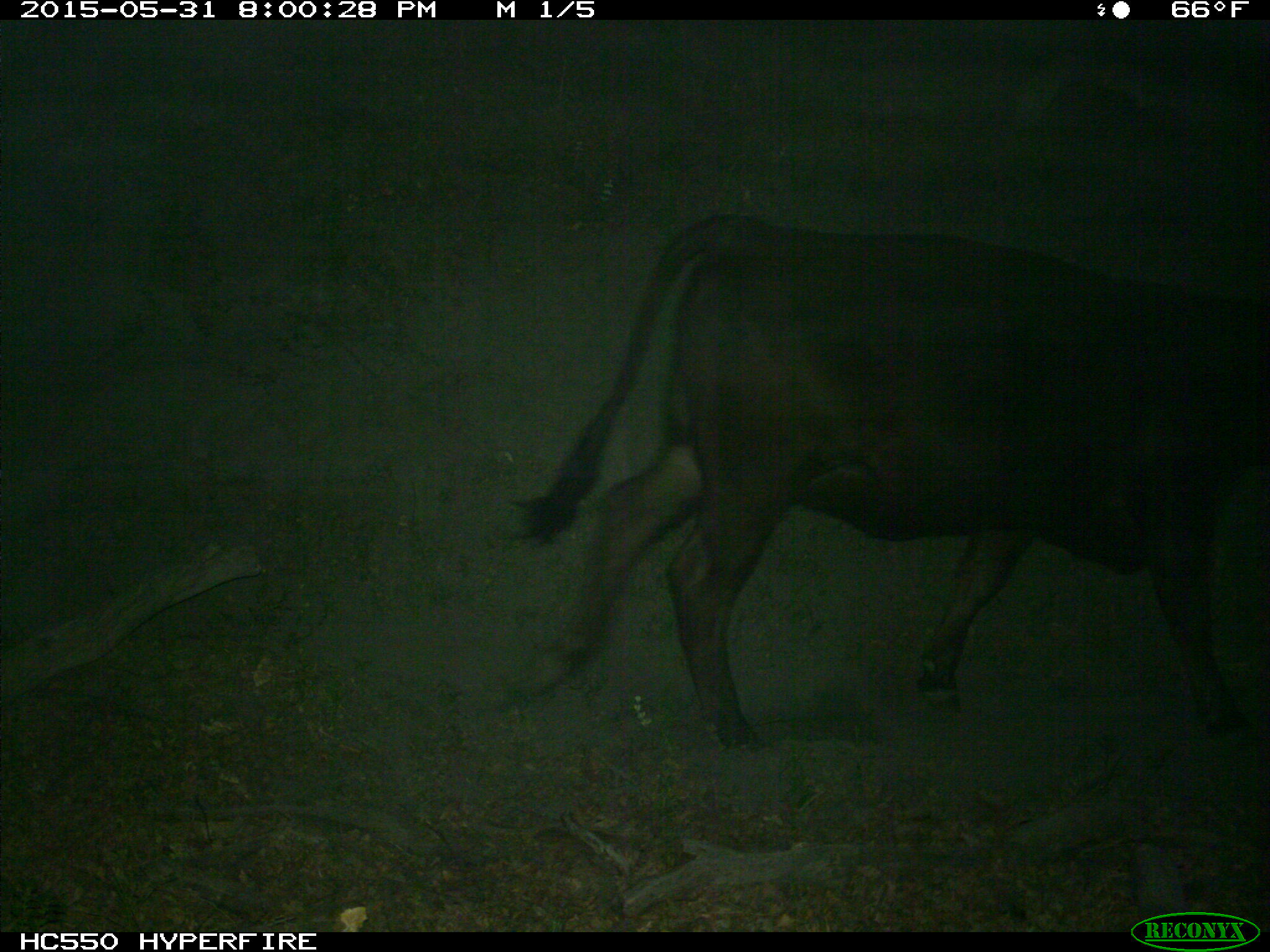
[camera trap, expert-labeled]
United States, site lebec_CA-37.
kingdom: Animalia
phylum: Chordata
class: Mammalia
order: Artiodactyla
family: Bovidae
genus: Bos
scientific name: Bos taurus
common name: domestic cow